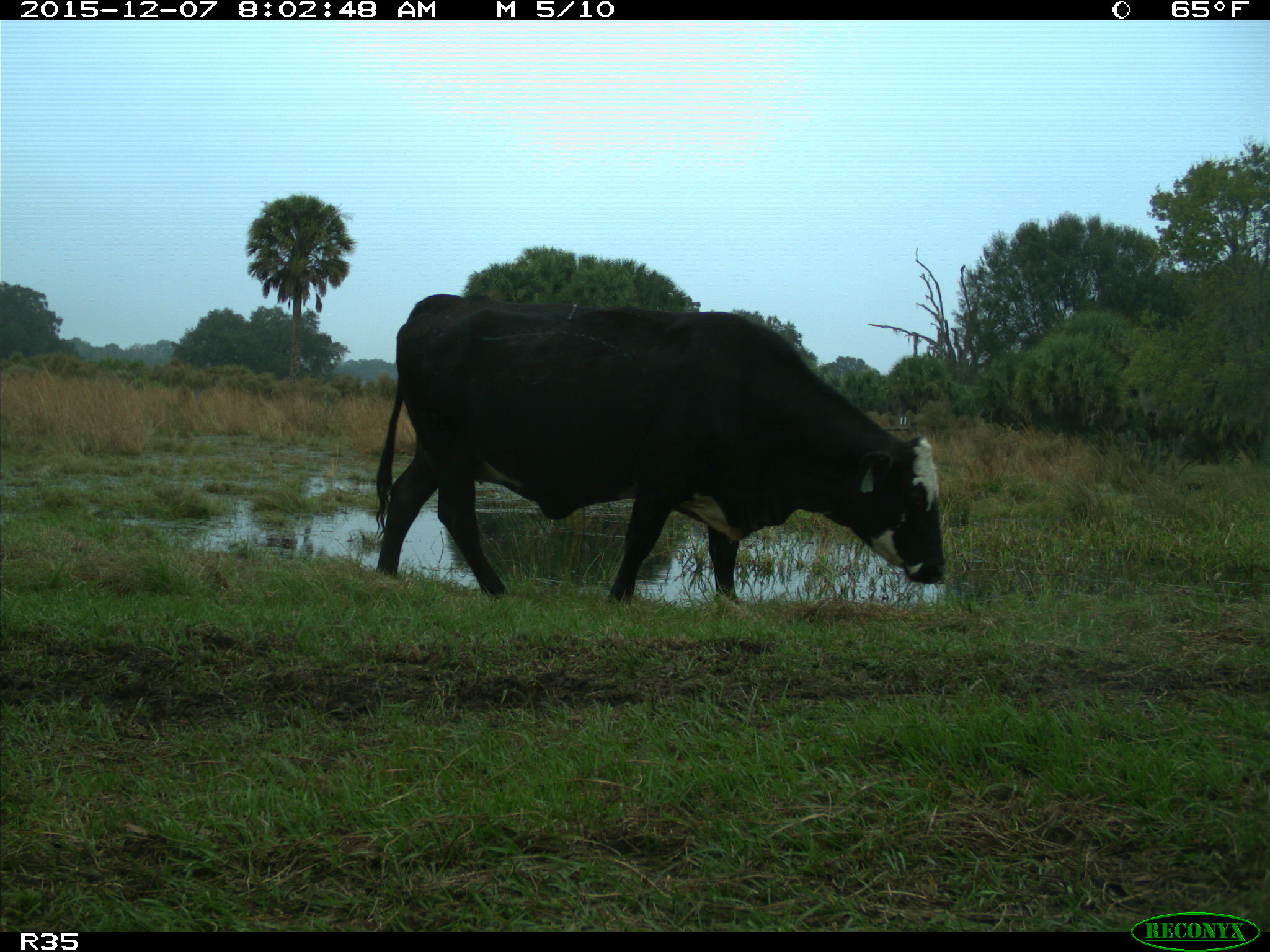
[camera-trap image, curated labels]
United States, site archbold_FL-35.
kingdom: Animalia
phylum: Chordata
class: Mammalia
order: Artiodactyla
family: Bovidae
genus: Bos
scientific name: Bos taurus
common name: domestic cow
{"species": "Bos taurus (domestic cow)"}